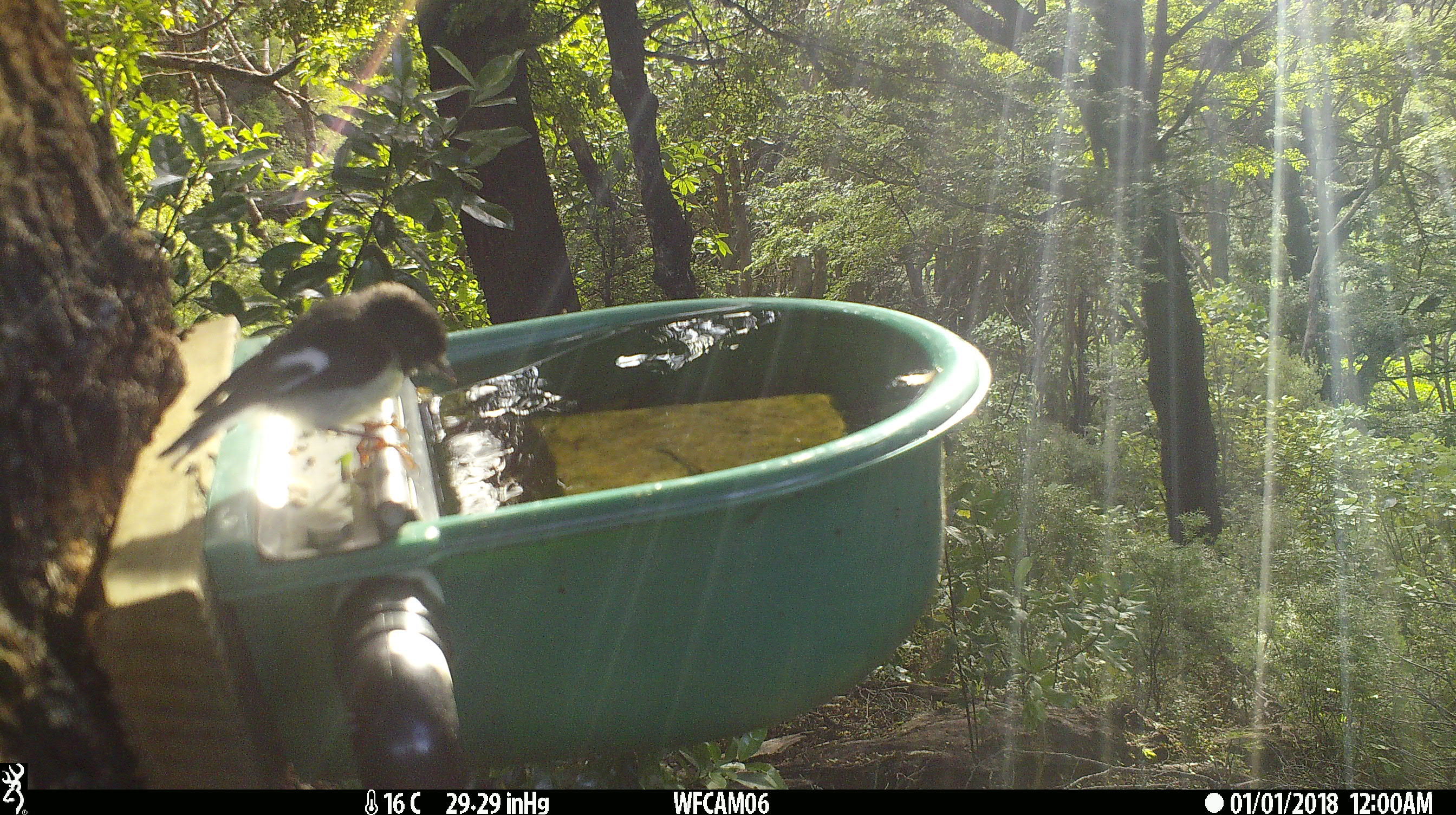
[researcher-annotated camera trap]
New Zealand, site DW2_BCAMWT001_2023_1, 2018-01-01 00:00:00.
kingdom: Animalia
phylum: Chordata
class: Aves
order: Passeriformes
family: Petroicidae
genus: Petroica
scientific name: Petroica macrocephala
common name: tomtit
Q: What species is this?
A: Tomtit (Petroica macrocephala).